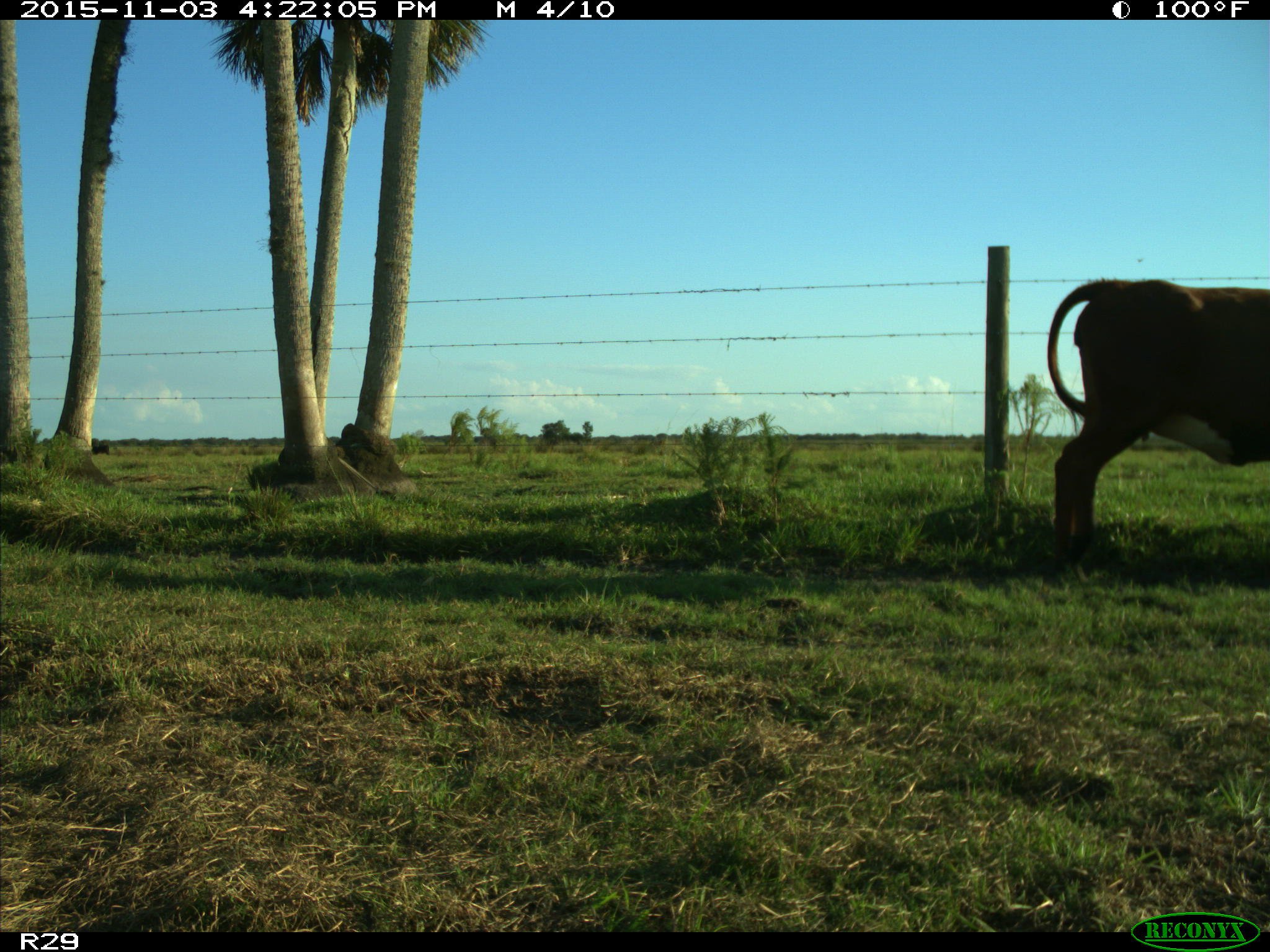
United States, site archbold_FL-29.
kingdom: Animalia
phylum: Chordata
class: Mammalia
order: Artiodactyla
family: Bovidae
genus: Bos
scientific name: Bos taurus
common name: domestic cow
Bos taurus (domestic cow).